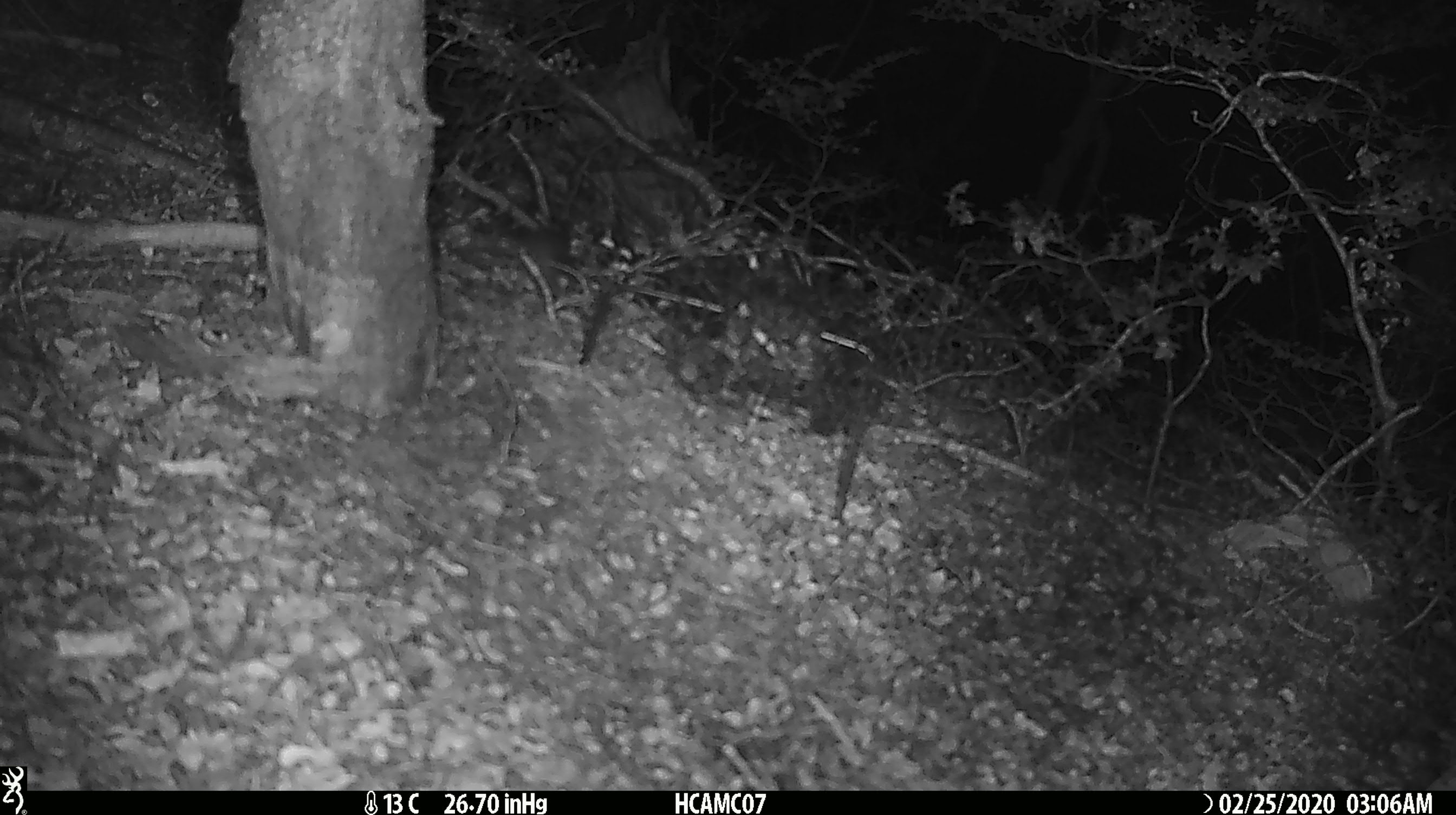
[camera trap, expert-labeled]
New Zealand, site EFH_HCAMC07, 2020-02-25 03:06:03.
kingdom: Animalia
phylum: Chordata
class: Mammalia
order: Rodentia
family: Muridae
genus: Mus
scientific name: Mus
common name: mouse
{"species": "mouse (Mus)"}